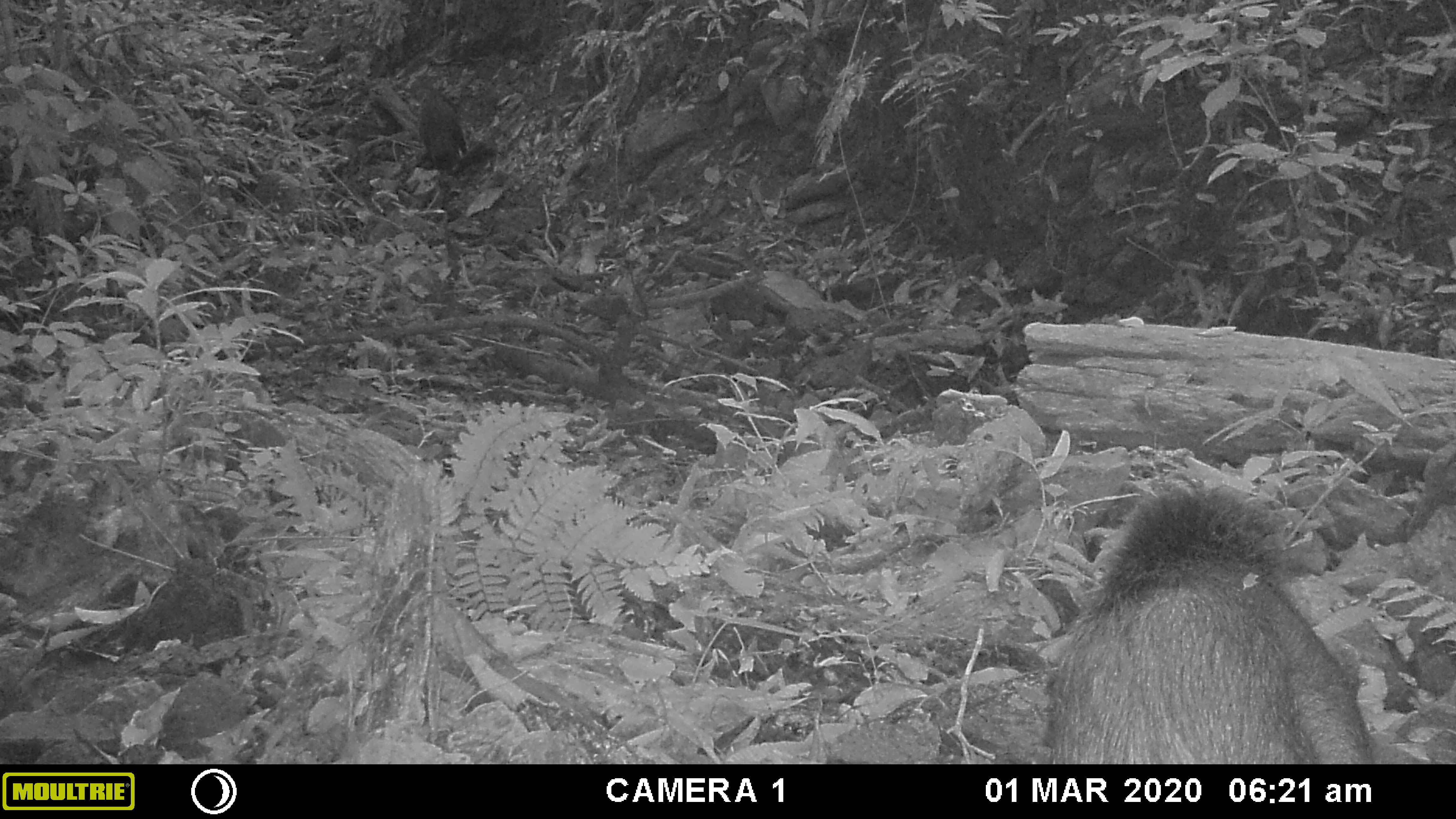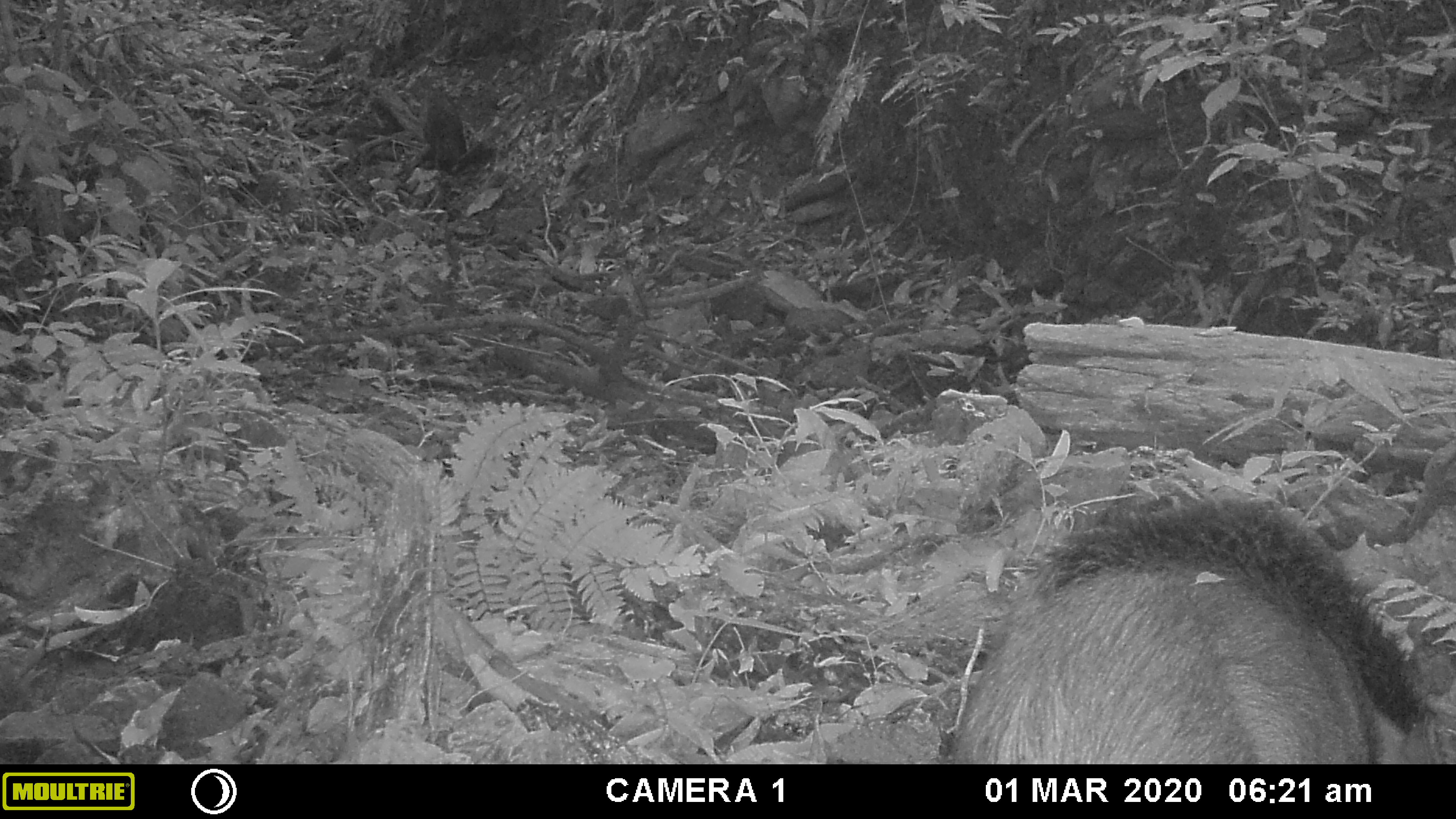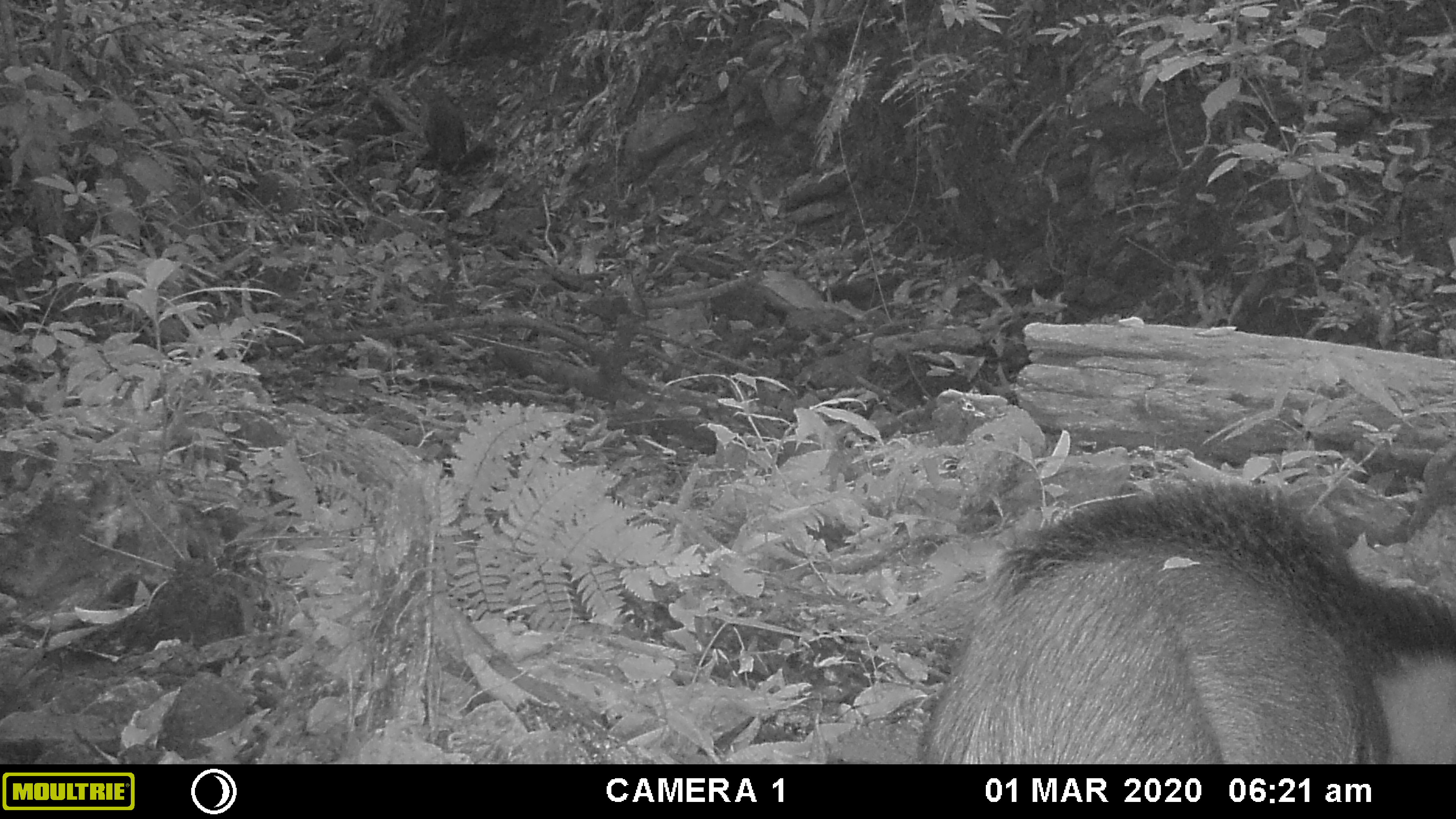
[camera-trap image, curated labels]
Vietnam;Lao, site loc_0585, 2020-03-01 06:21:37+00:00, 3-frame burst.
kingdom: Animalia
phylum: Chordata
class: Mammalia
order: Artiodactyla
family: Suidae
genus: Sus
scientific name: Sus scrofa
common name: eurasian wild pig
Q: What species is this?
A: Eurasian wild pig (Sus scrofa).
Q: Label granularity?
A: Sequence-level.